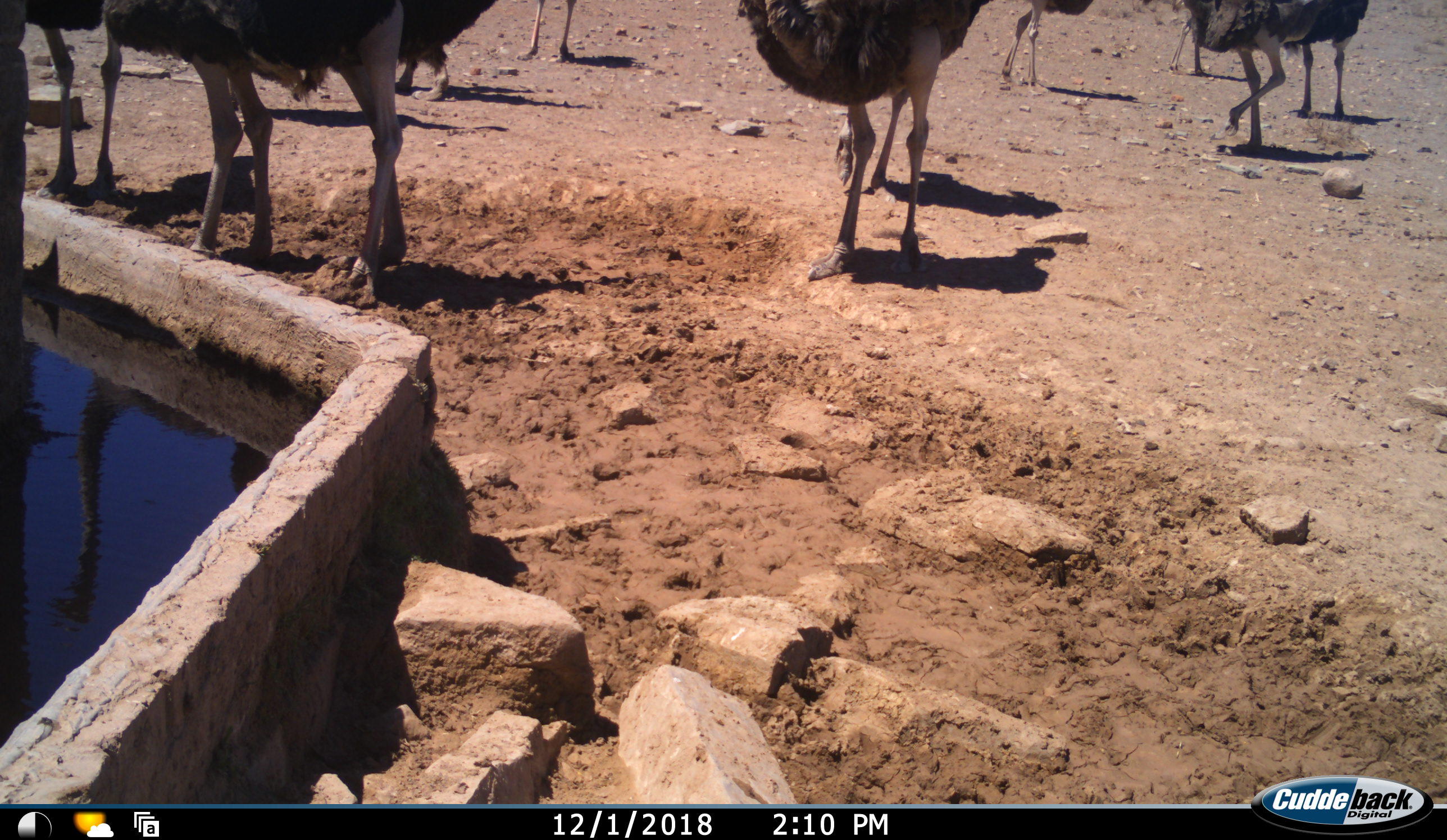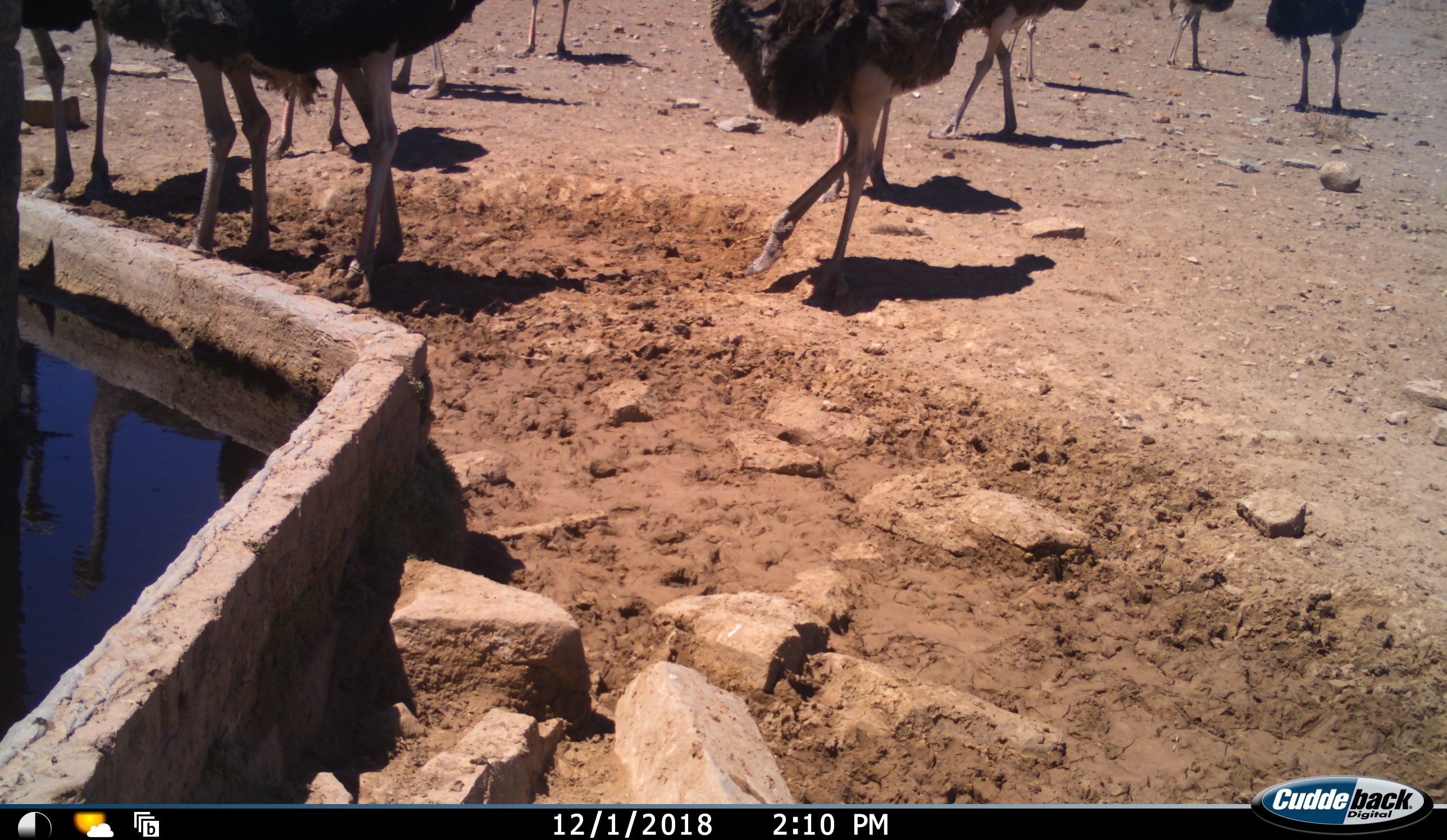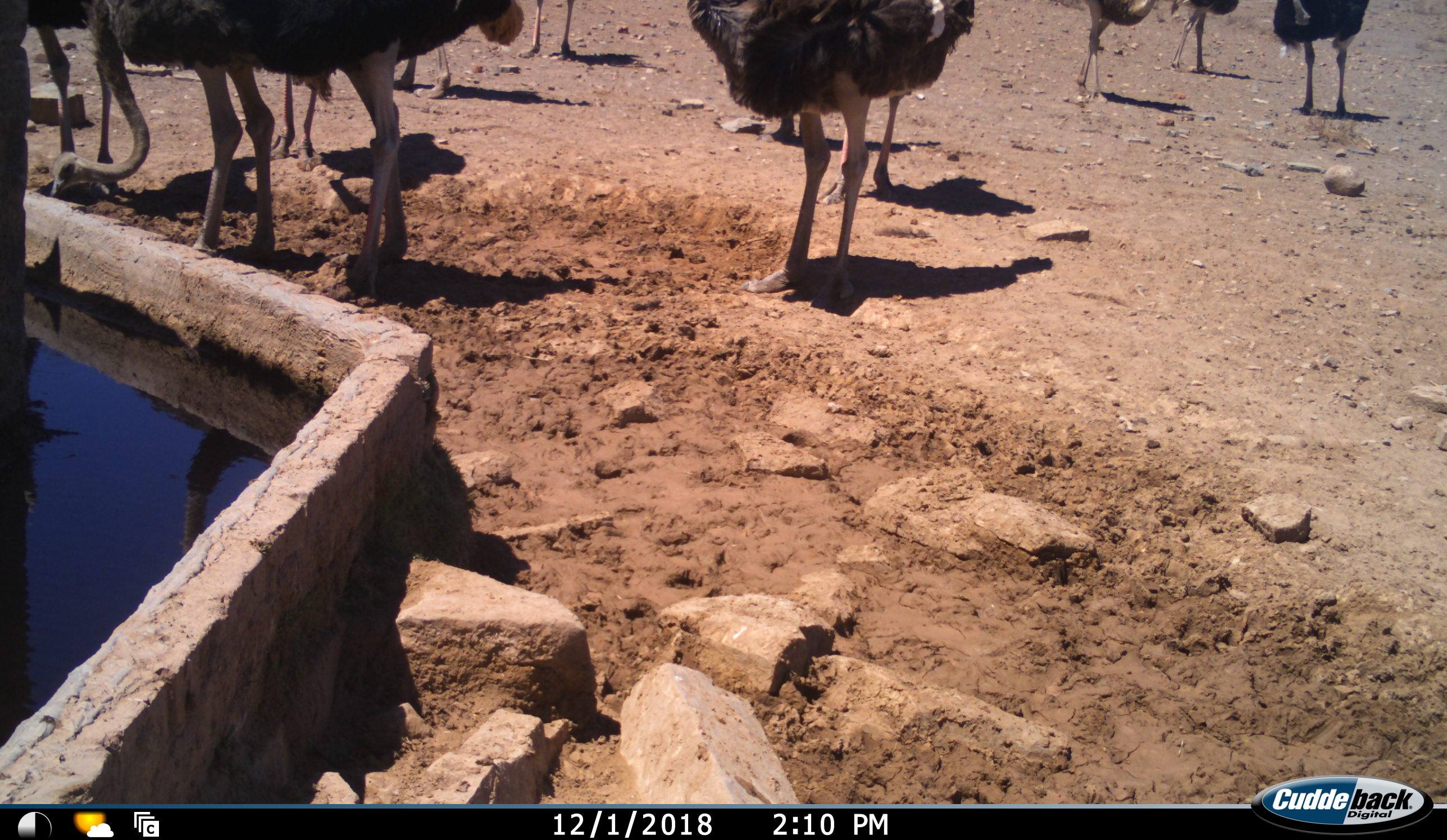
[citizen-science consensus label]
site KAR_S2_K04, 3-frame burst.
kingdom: Animalia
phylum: Chordata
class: Aves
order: Struthioniformes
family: Struthionidae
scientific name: Struthionidae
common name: ostrich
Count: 11-50.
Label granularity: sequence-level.